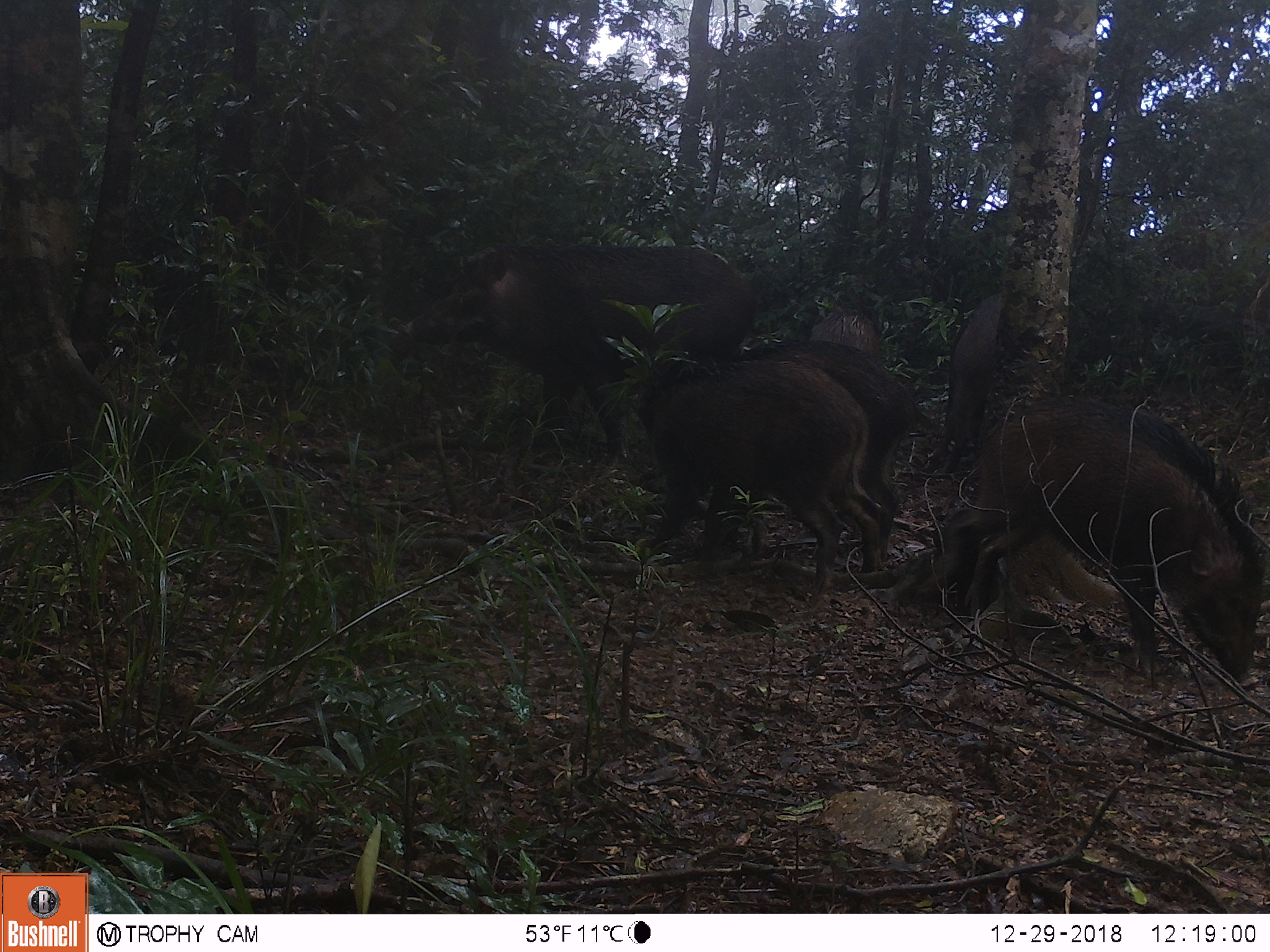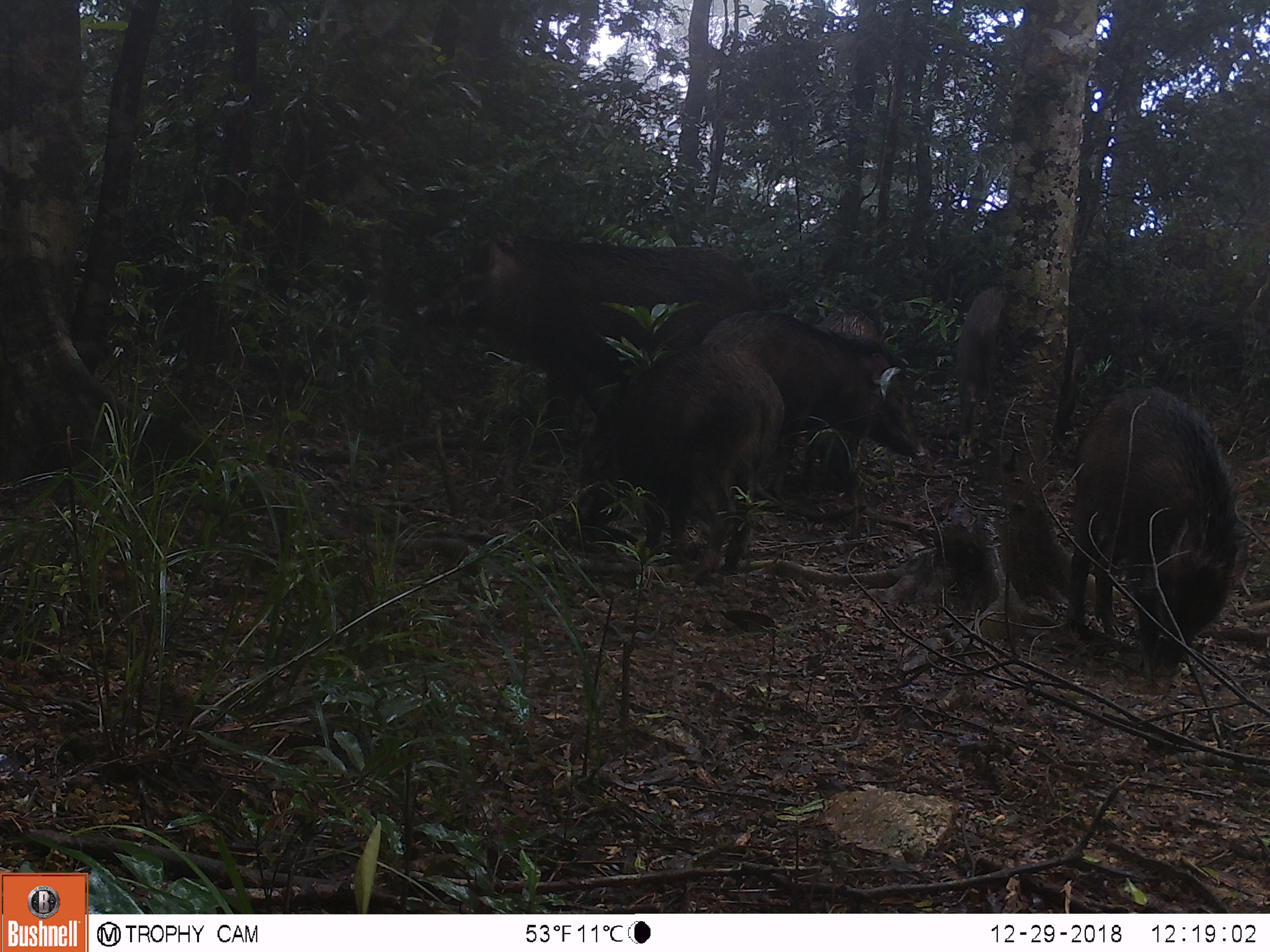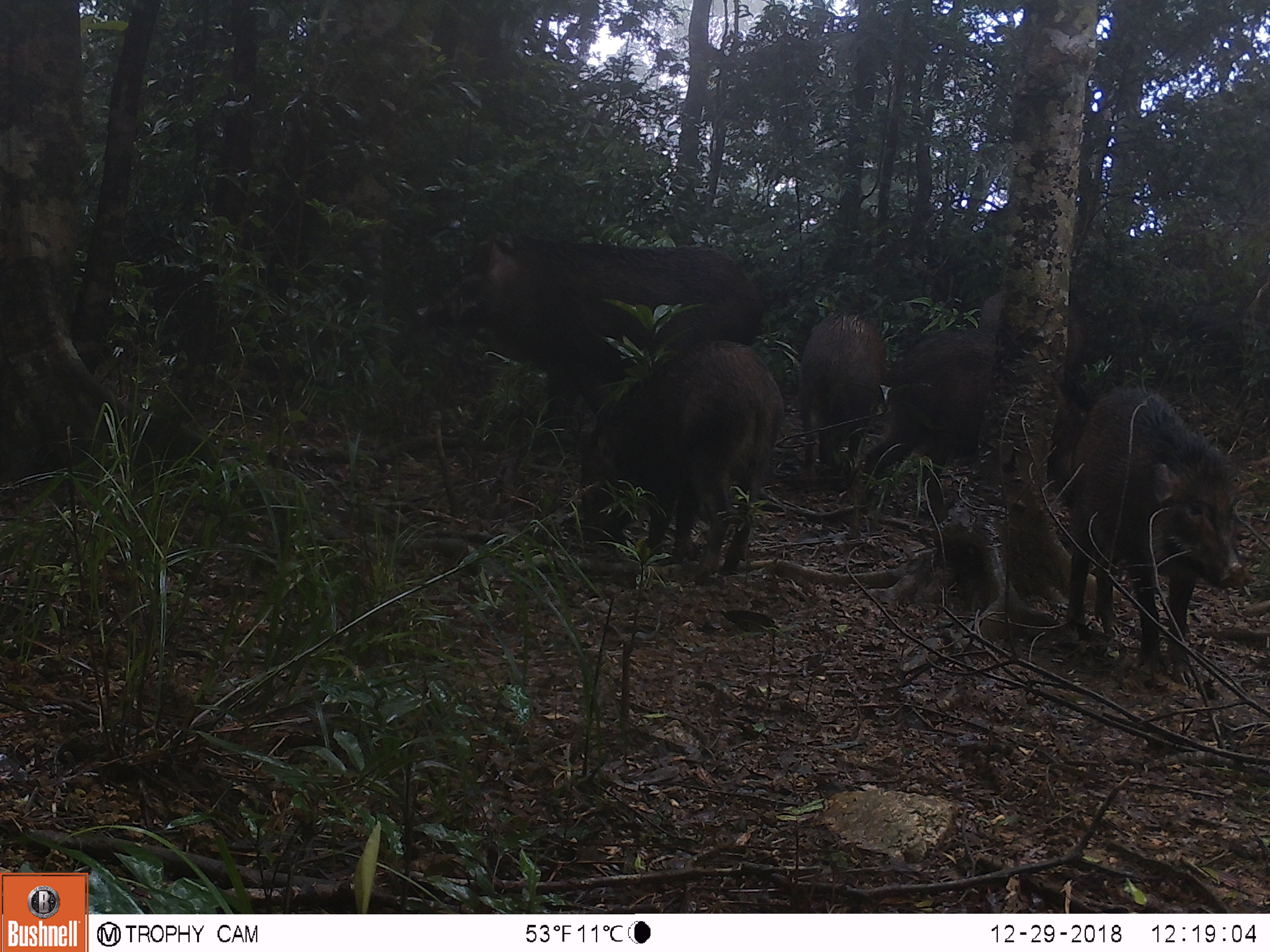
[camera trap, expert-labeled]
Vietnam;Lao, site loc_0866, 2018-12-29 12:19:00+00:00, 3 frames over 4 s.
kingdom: Animalia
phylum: Chordata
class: Mammalia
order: Artiodactyla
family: Suidae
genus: Sus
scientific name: Sus scrofa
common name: eurasian wild pig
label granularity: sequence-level